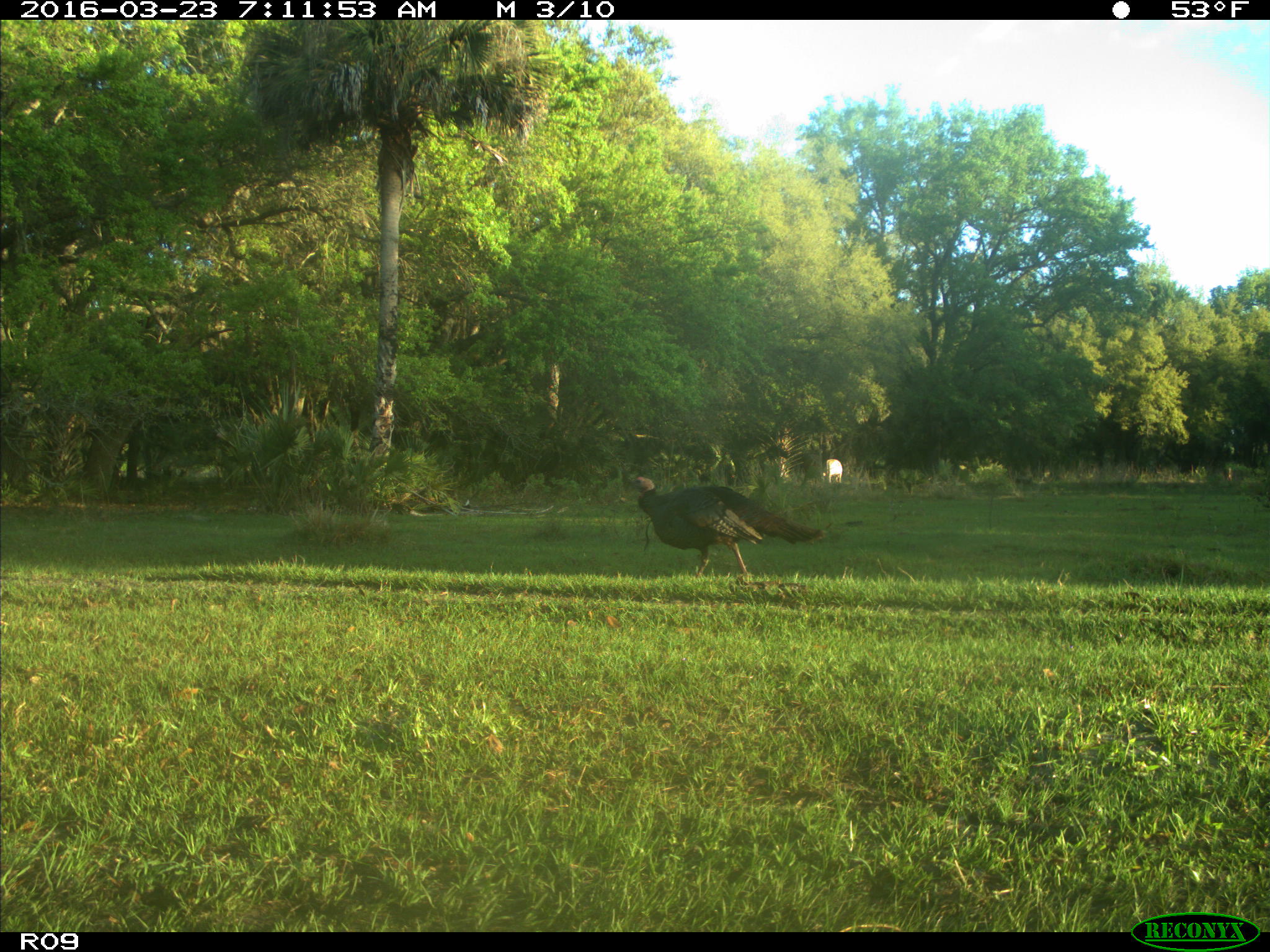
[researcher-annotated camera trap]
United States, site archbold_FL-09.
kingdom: Animalia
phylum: Chordata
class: Mammalia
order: Artiodactyla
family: Bovidae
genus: Bos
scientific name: Bos taurus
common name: domestic cow